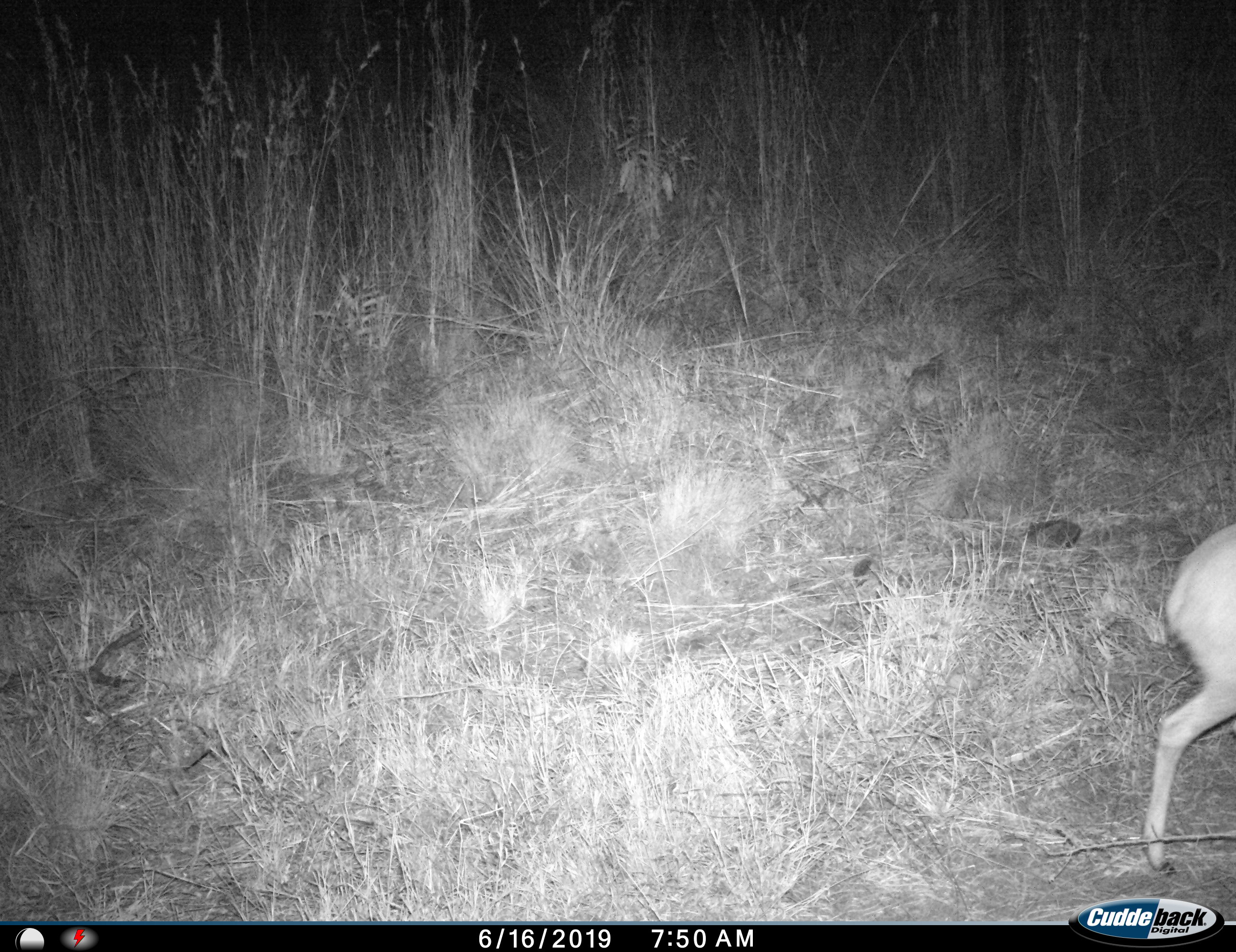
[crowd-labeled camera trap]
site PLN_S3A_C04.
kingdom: Animalia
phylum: Chordata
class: Mammalia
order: Artiodactyla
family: Bovidae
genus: Sylvicapra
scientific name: Sylvicapra grimmia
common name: common duiker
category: duikercommongrey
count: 1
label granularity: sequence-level